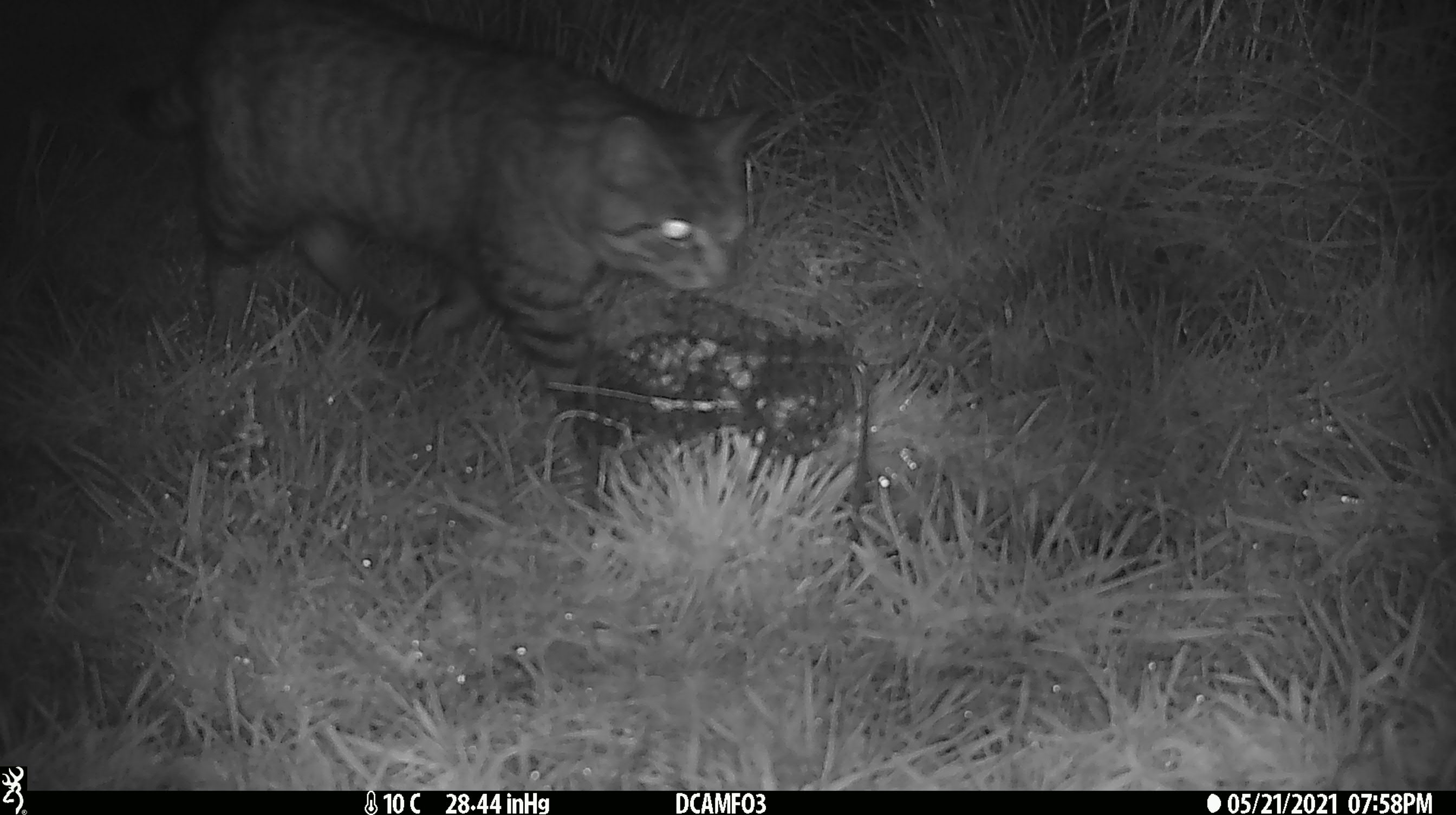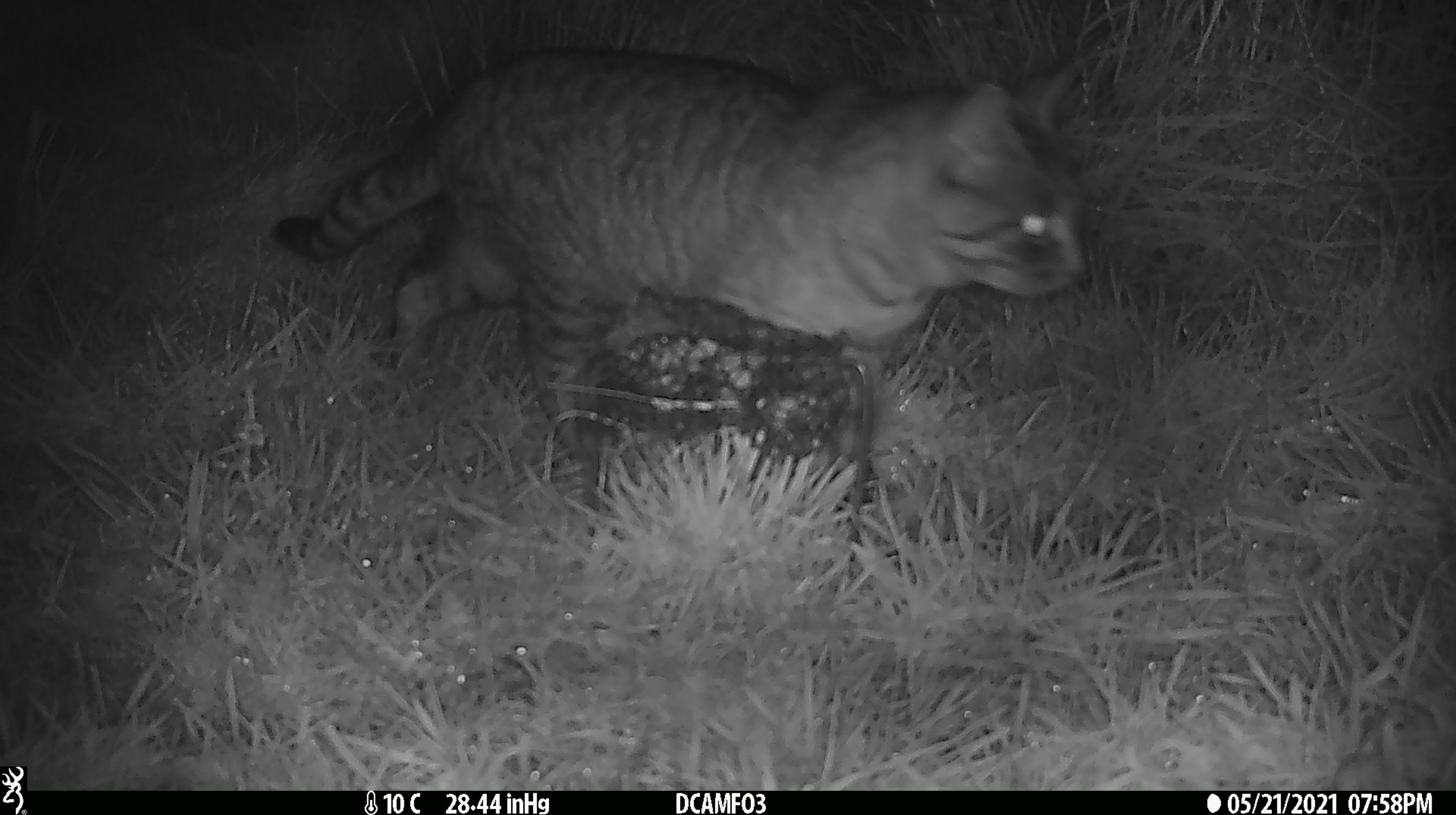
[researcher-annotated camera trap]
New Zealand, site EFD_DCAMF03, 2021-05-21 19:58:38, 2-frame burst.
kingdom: Animalia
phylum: Chordata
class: Mammalia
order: Carnivora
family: Felidae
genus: Felis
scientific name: Felis catus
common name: domestic cat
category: cat